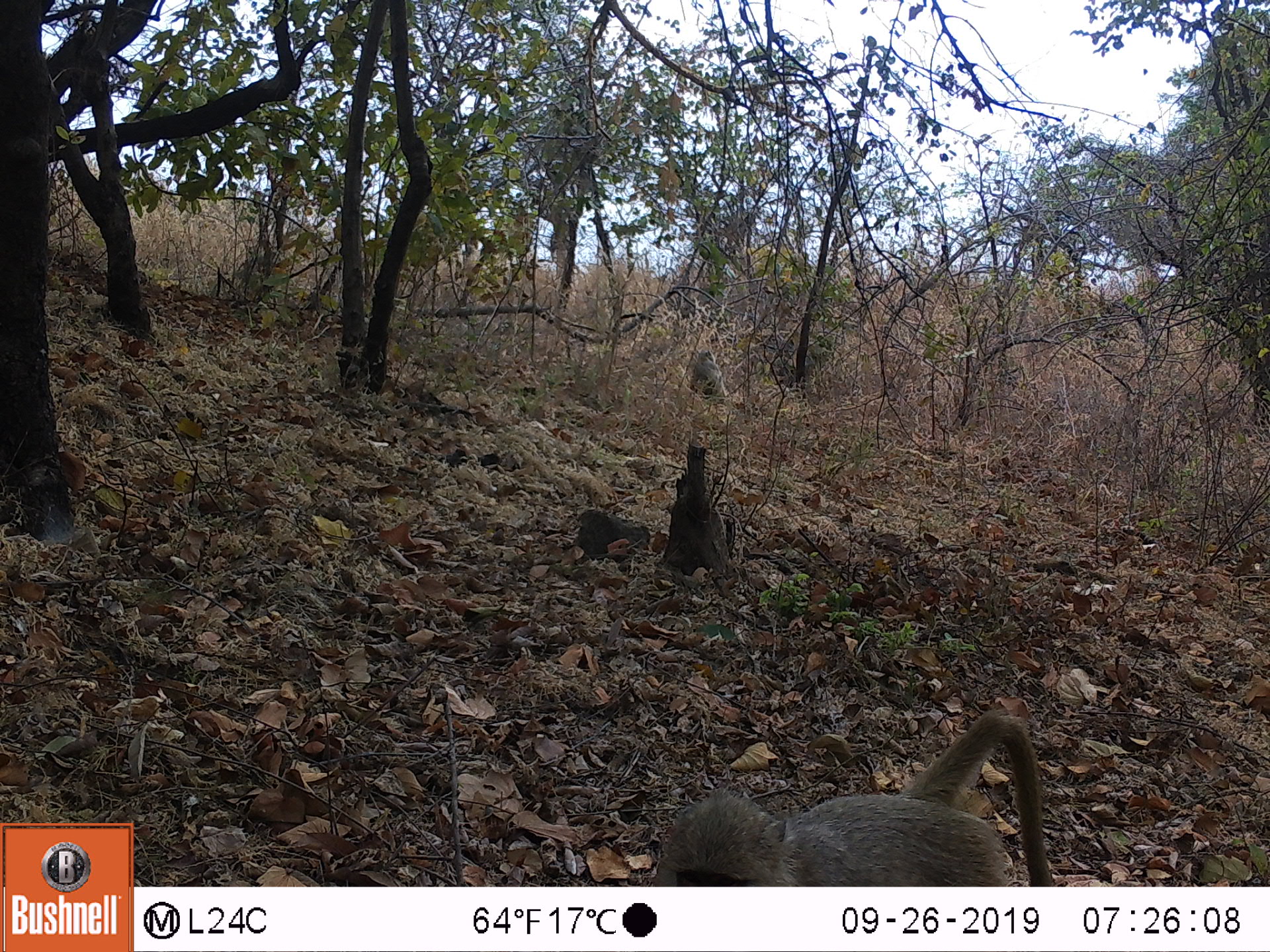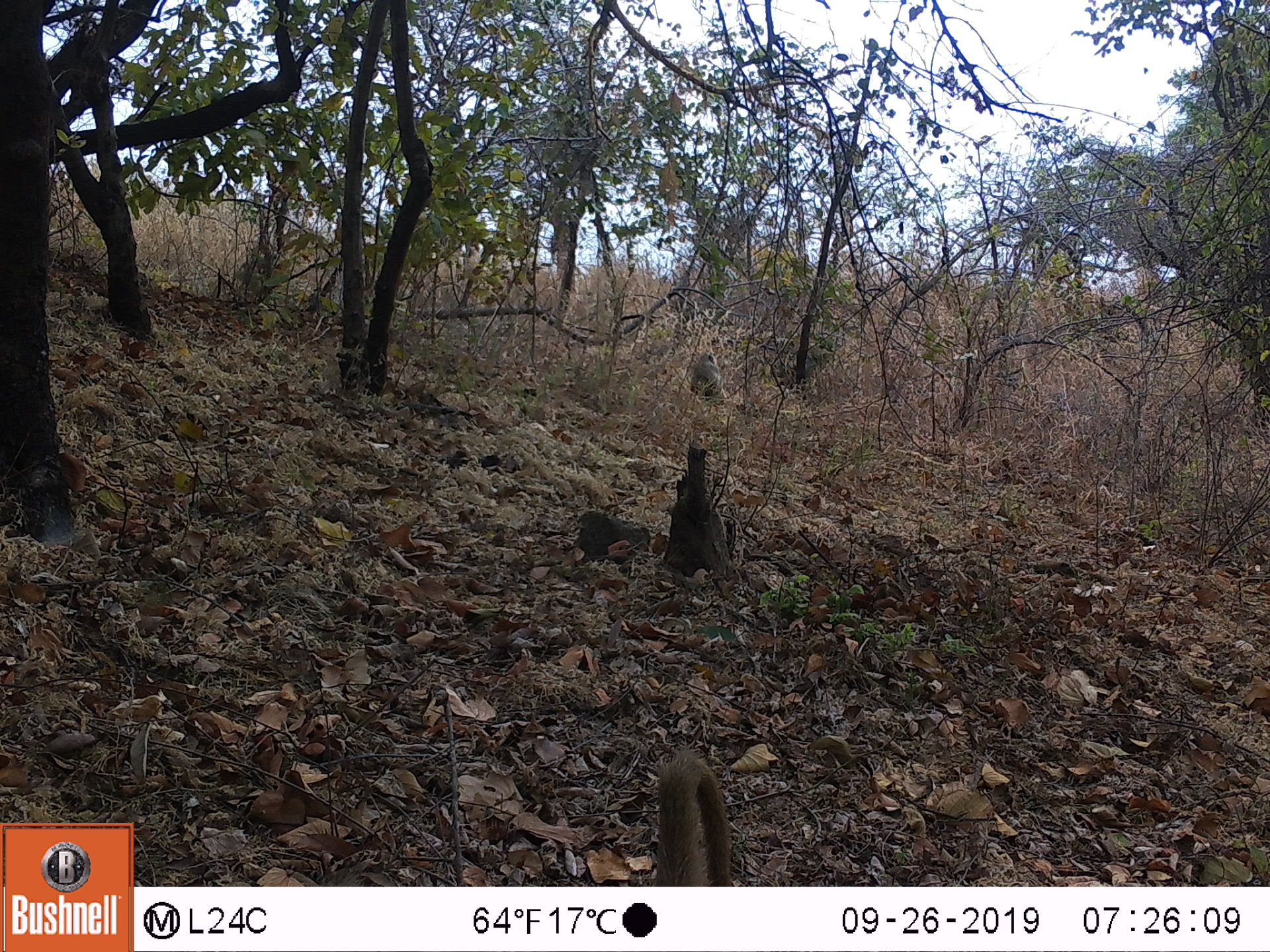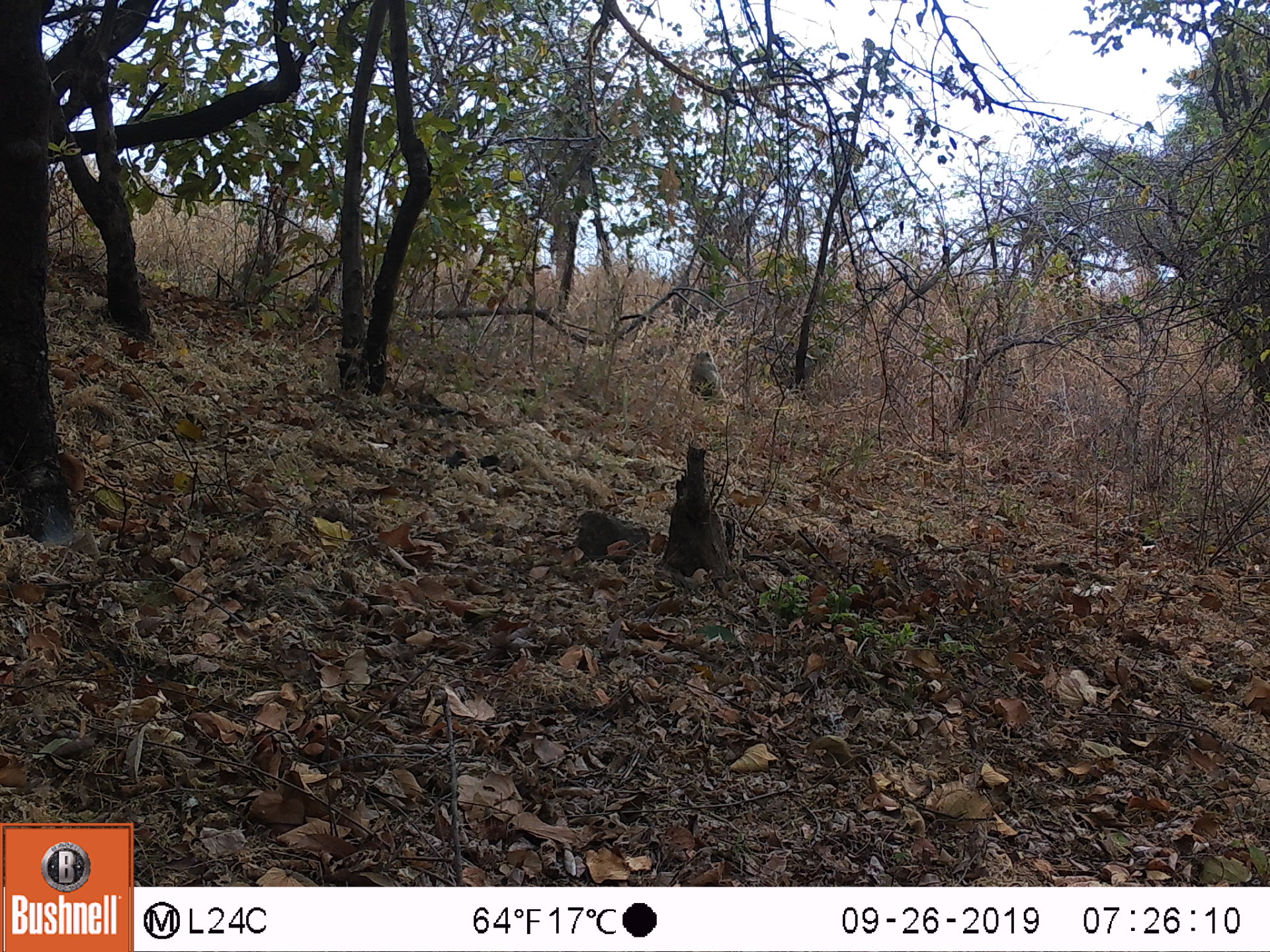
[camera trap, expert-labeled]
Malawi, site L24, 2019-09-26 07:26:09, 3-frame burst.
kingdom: Animalia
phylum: Chordata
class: Mammalia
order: Primates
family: Cercopithecidae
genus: Papio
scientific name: Papio cynocephalus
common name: yellow baboon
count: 2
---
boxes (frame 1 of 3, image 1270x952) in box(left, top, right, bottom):
yellow baboon: box(646, 710, 1047, 878); box(681, 346, 730, 409)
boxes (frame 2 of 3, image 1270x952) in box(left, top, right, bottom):
yellow baboon: box(679, 345, 727, 409)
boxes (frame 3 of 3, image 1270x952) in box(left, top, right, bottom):
yellow baboon: box(676, 345, 732, 407)